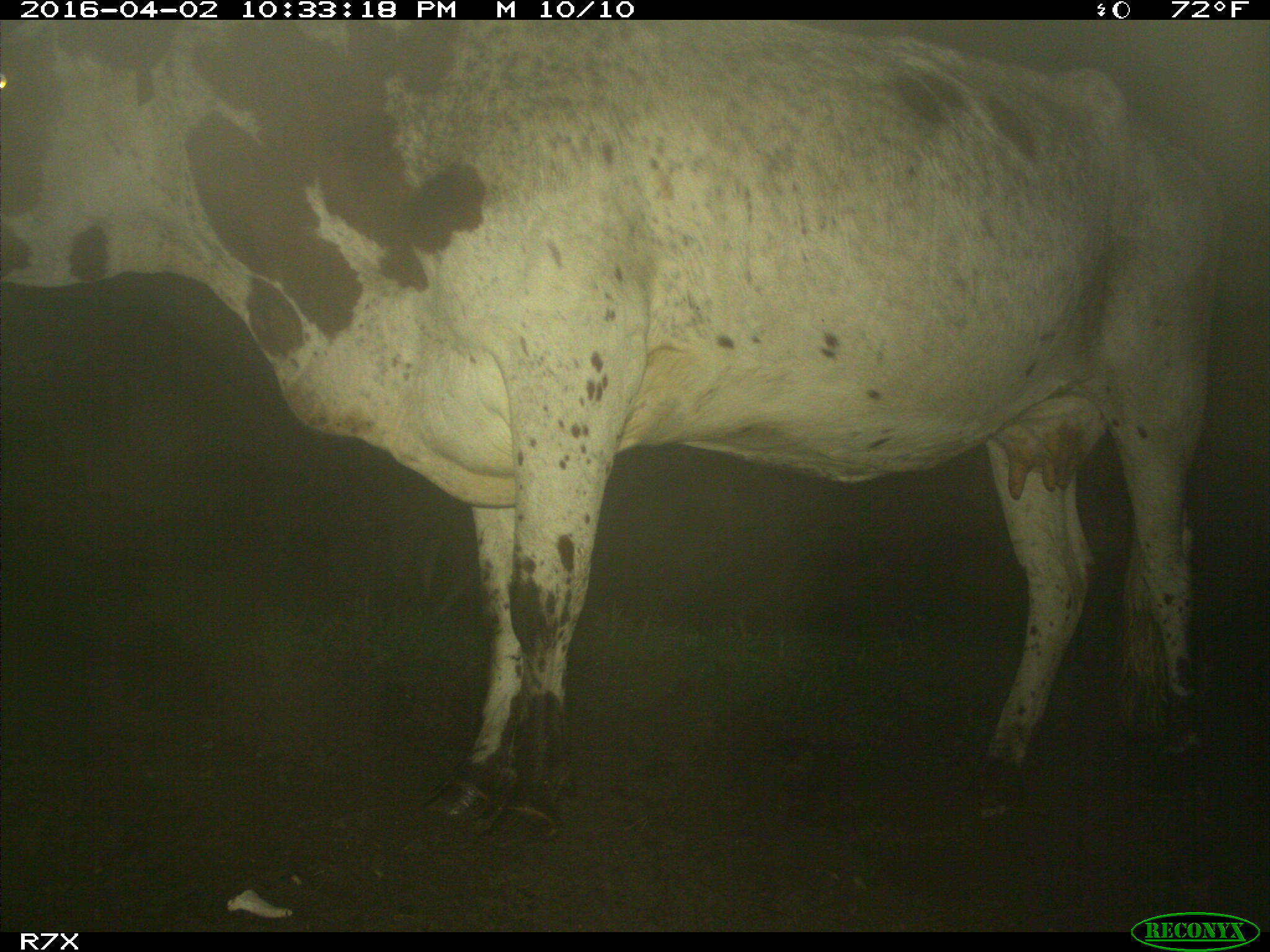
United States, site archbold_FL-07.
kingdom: Animalia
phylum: Chordata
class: Mammalia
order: Artiodactyla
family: Bovidae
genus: Bos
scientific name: Bos taurus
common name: domestic cow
Bos taurus (domestic cow).